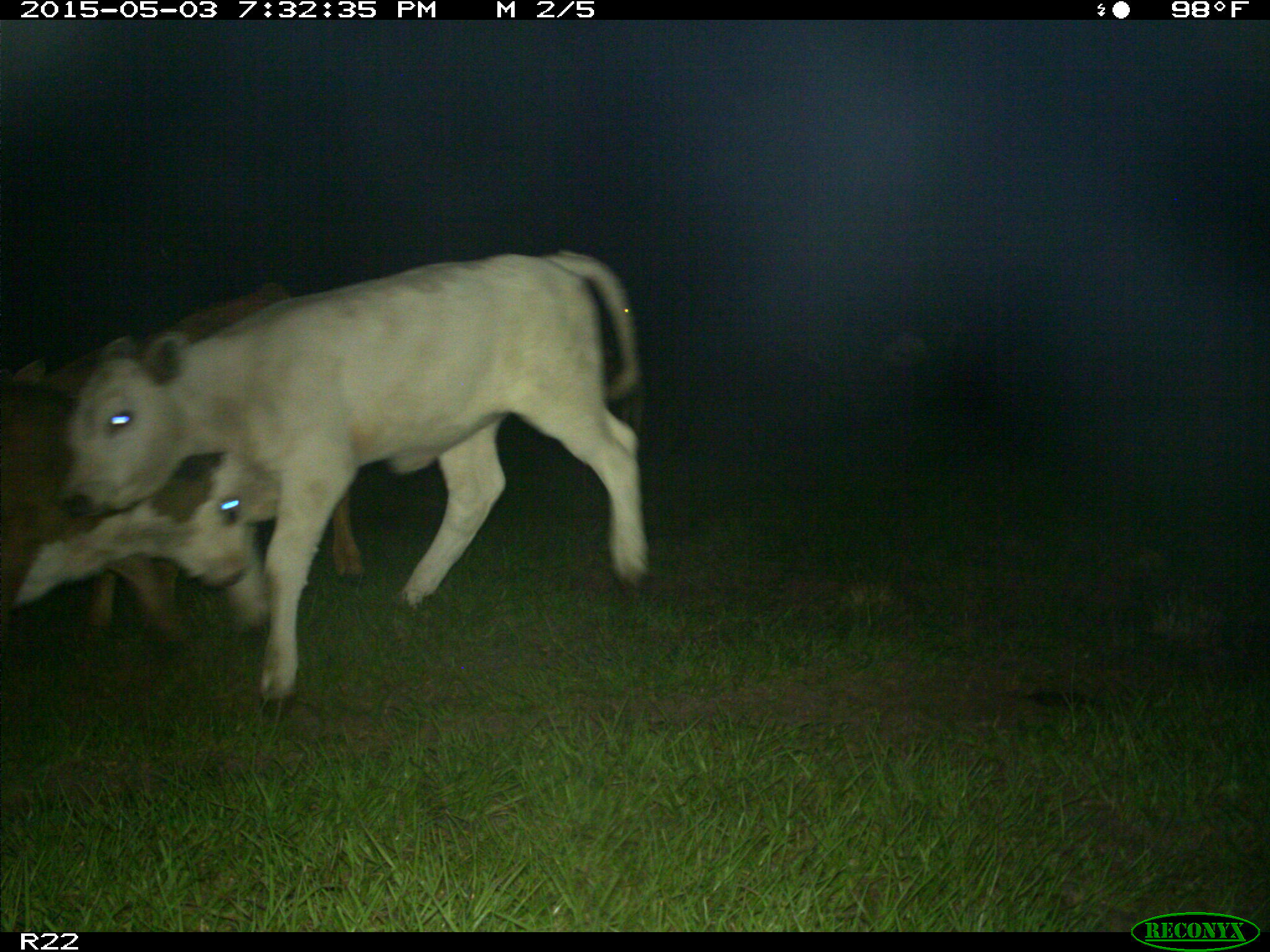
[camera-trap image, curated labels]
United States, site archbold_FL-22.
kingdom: Animalia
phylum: Chordata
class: Mammalia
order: Artiodactyla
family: Bovidae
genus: Bos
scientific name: Bos taurus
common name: domestic cow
Bos taurus (domestic cow).